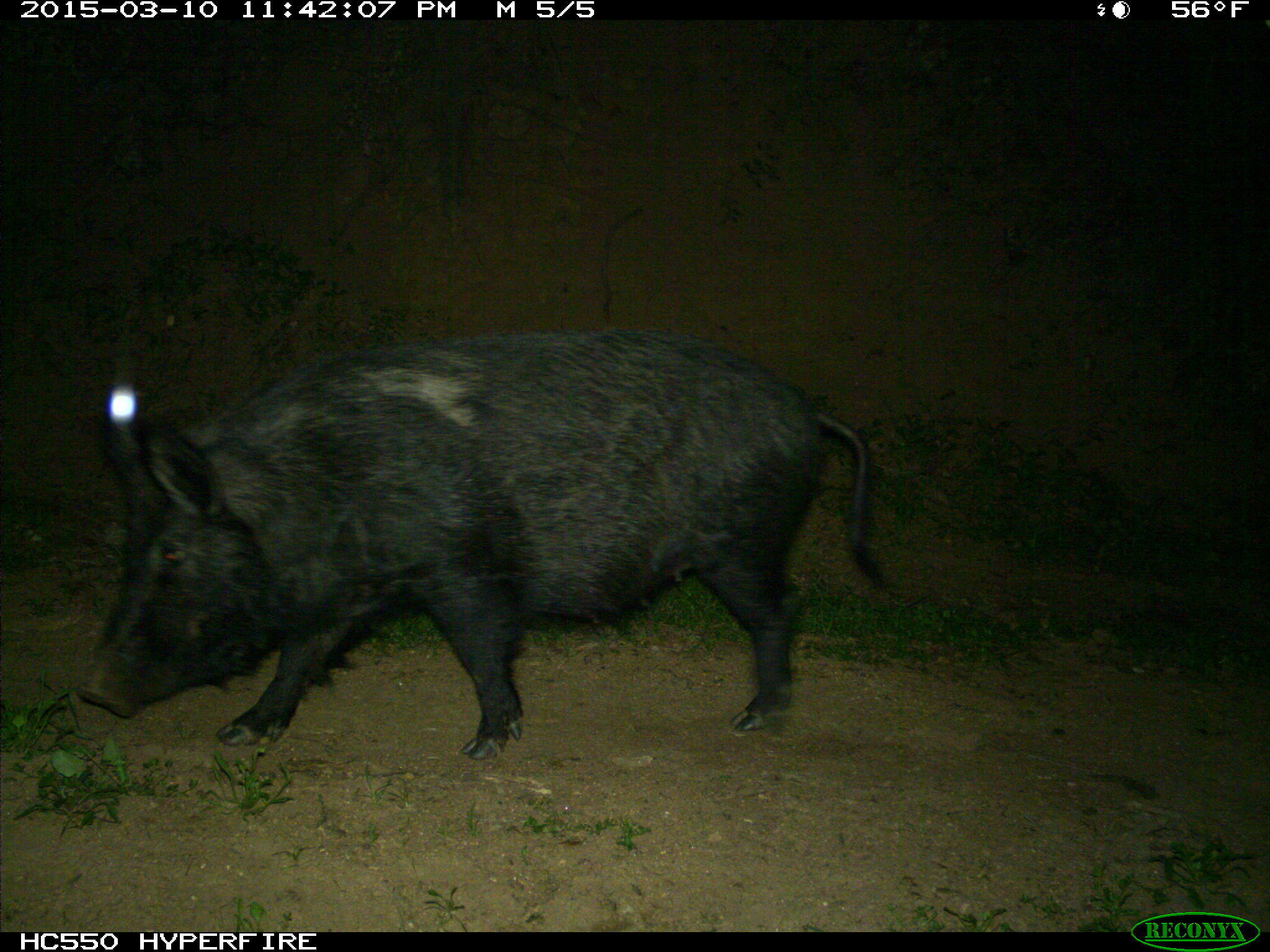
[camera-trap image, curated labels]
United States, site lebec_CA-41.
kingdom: Animalia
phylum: Chordata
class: Mammalia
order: Artiodactyla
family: Suidae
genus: Sus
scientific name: Sus scrofa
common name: wild boar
Sus scrofa (wild boar).